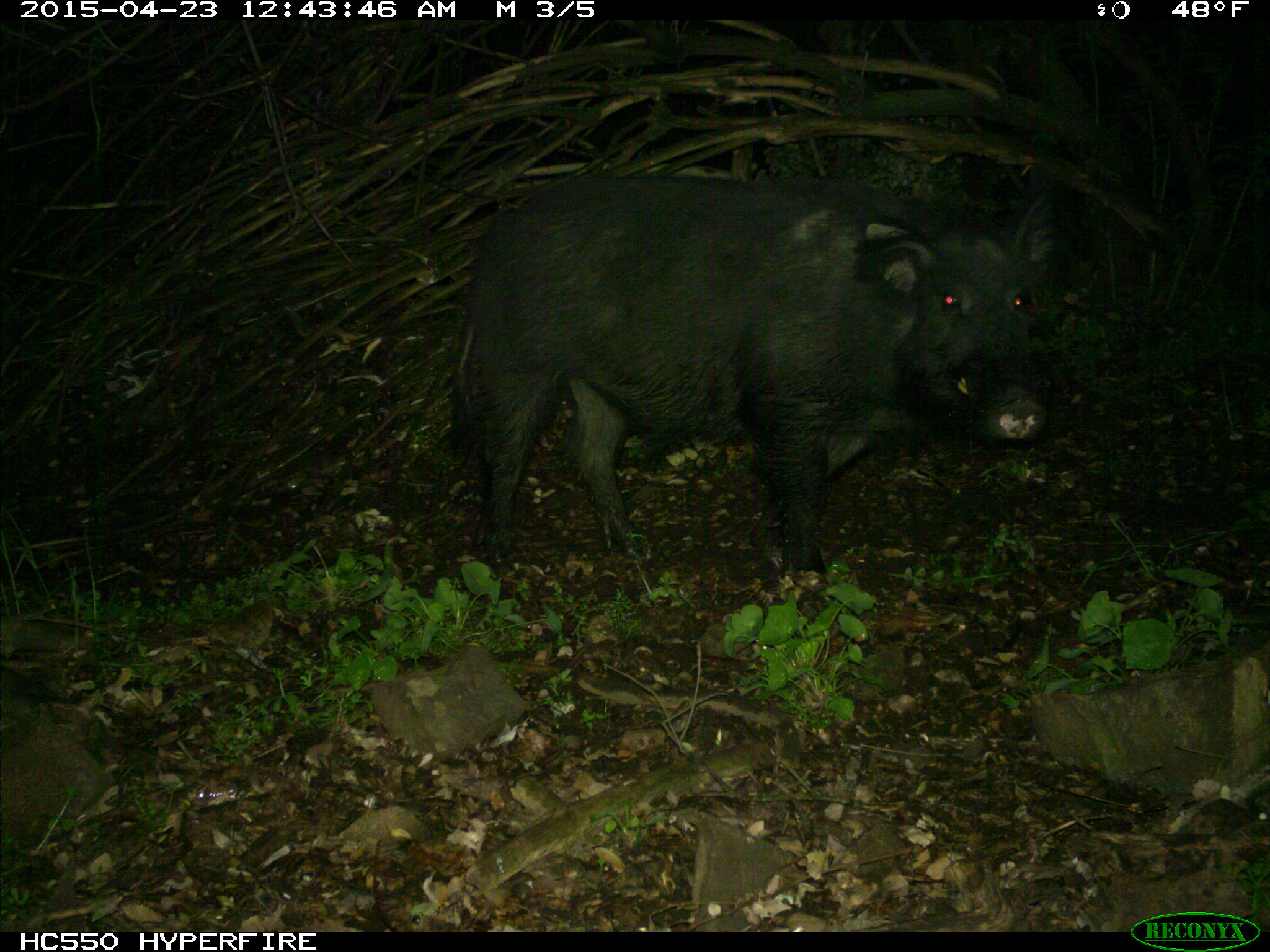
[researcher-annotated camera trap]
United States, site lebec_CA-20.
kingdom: Animalia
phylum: Chordata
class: Mammalia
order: Artiodactyla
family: Suidae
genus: Sus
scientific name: Sus scrofa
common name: wild boar